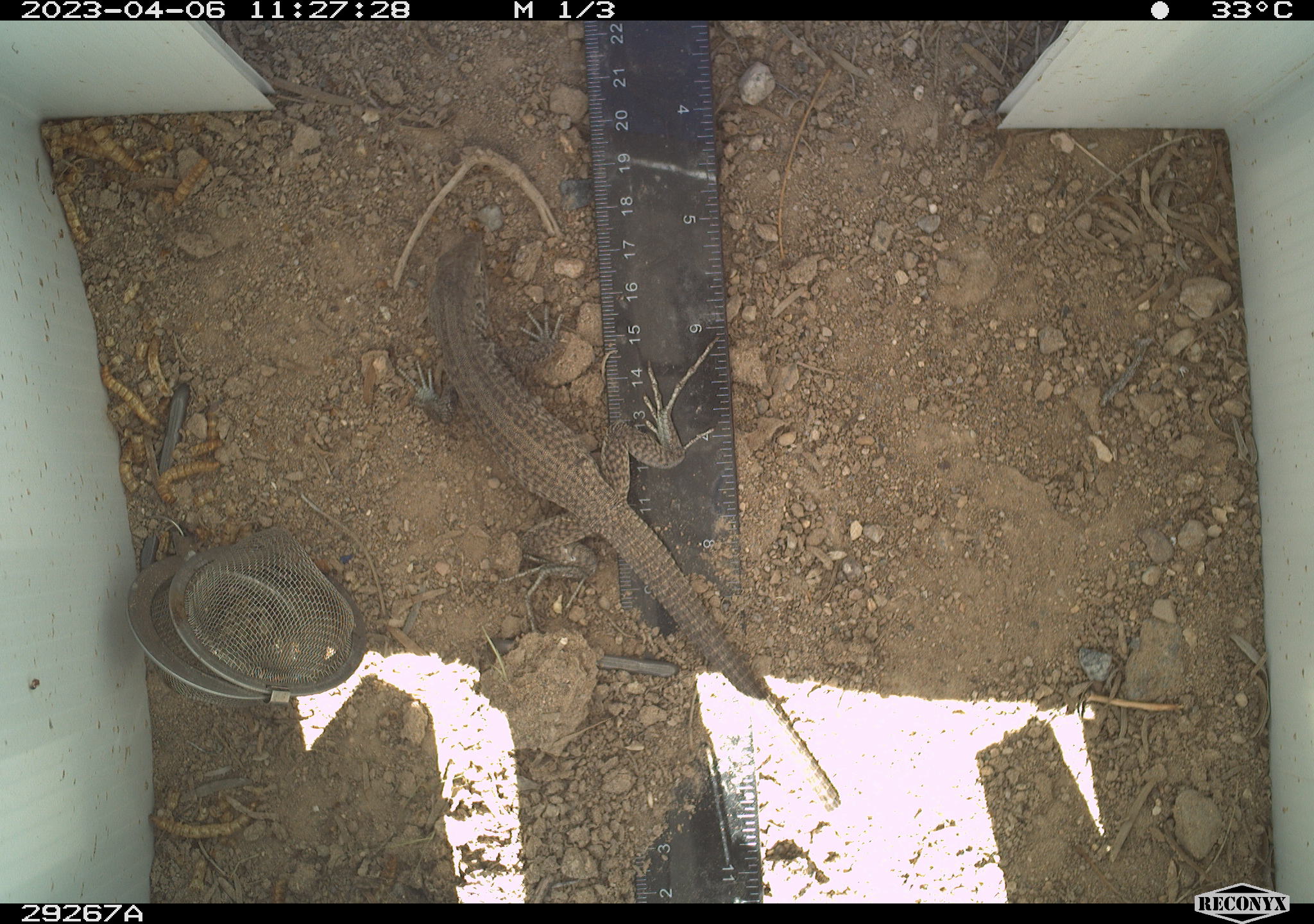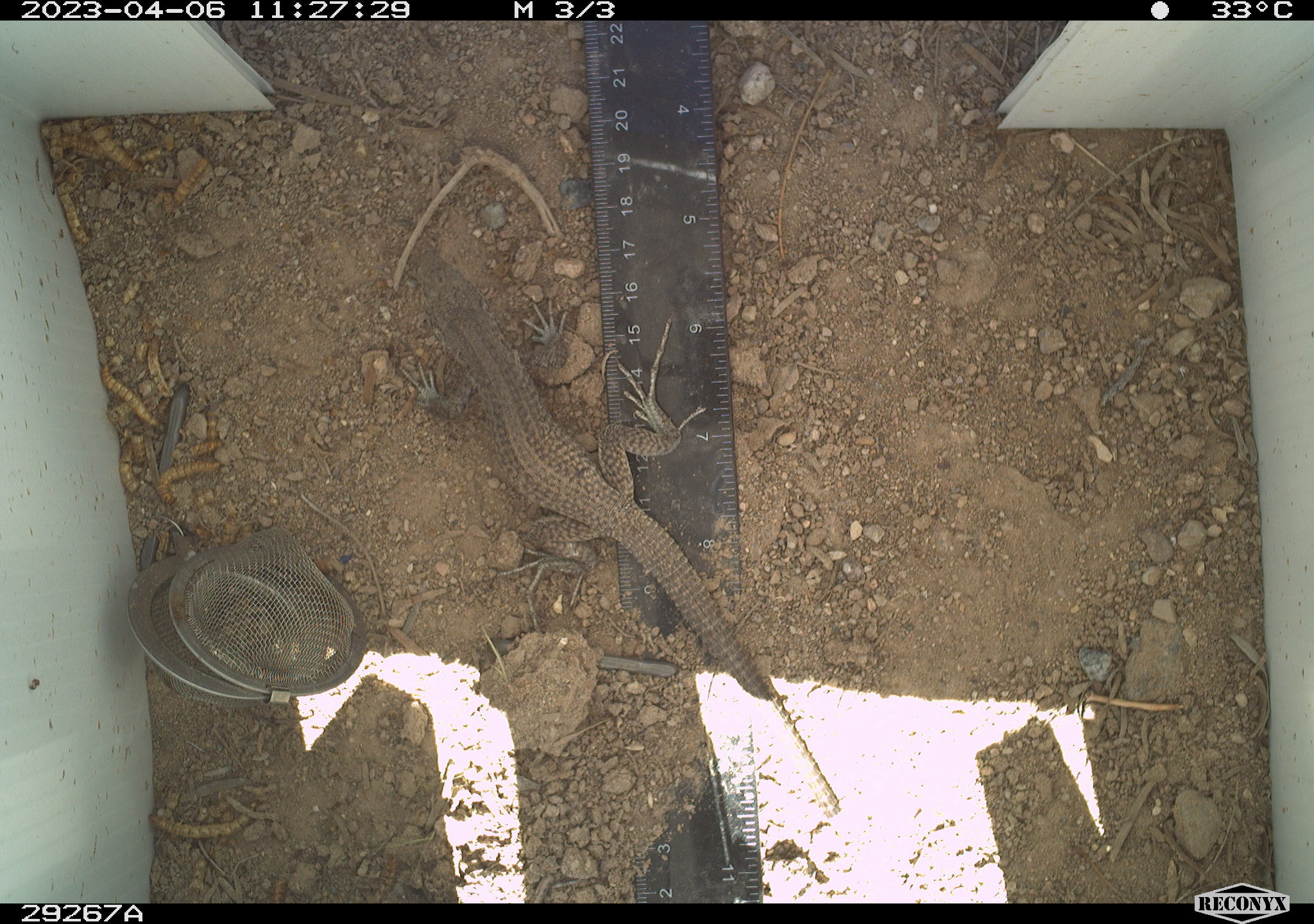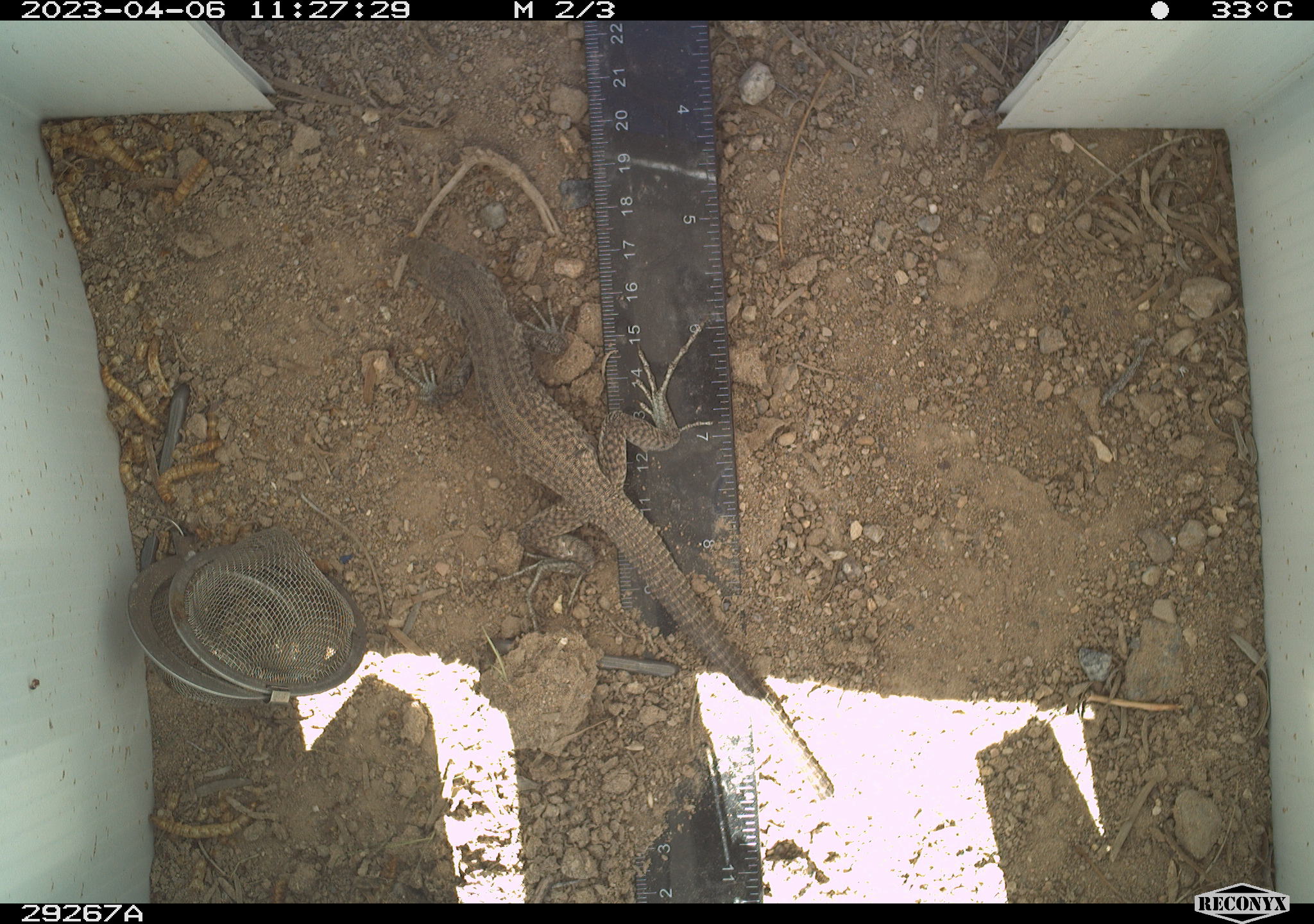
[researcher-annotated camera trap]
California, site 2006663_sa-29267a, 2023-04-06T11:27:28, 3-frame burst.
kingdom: Animalia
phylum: Chordata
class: Reptilia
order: Squamata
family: Teiidae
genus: Aspidoscelis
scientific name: Aspidoscelis tigris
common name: western whiptail